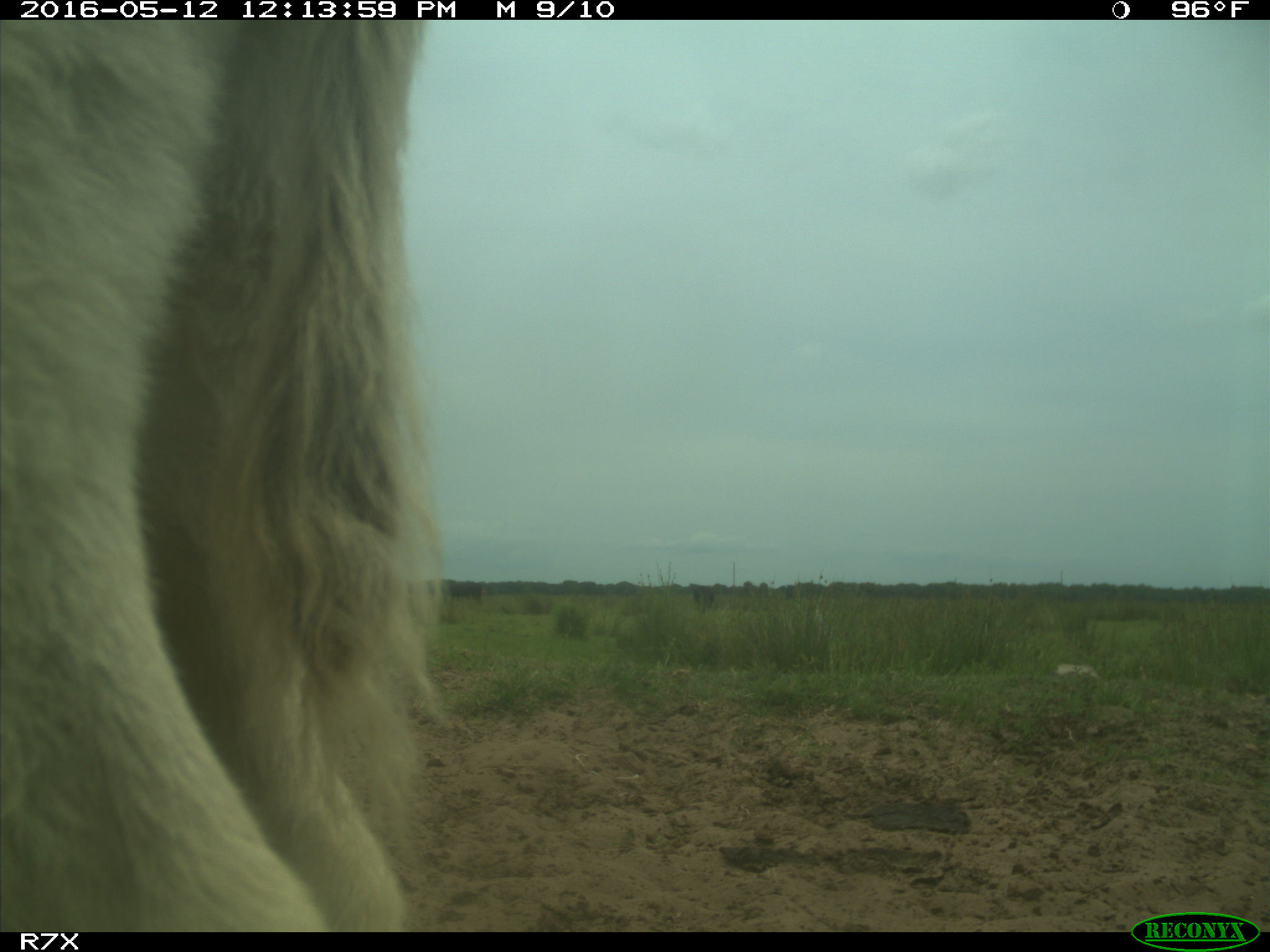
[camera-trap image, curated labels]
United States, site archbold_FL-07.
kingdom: Animalia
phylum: Chordata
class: Mammalia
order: Artiodactyla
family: Bovidae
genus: Bos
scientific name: Bos taurus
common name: domestic cow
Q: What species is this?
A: Bos taurus (domestic cow).